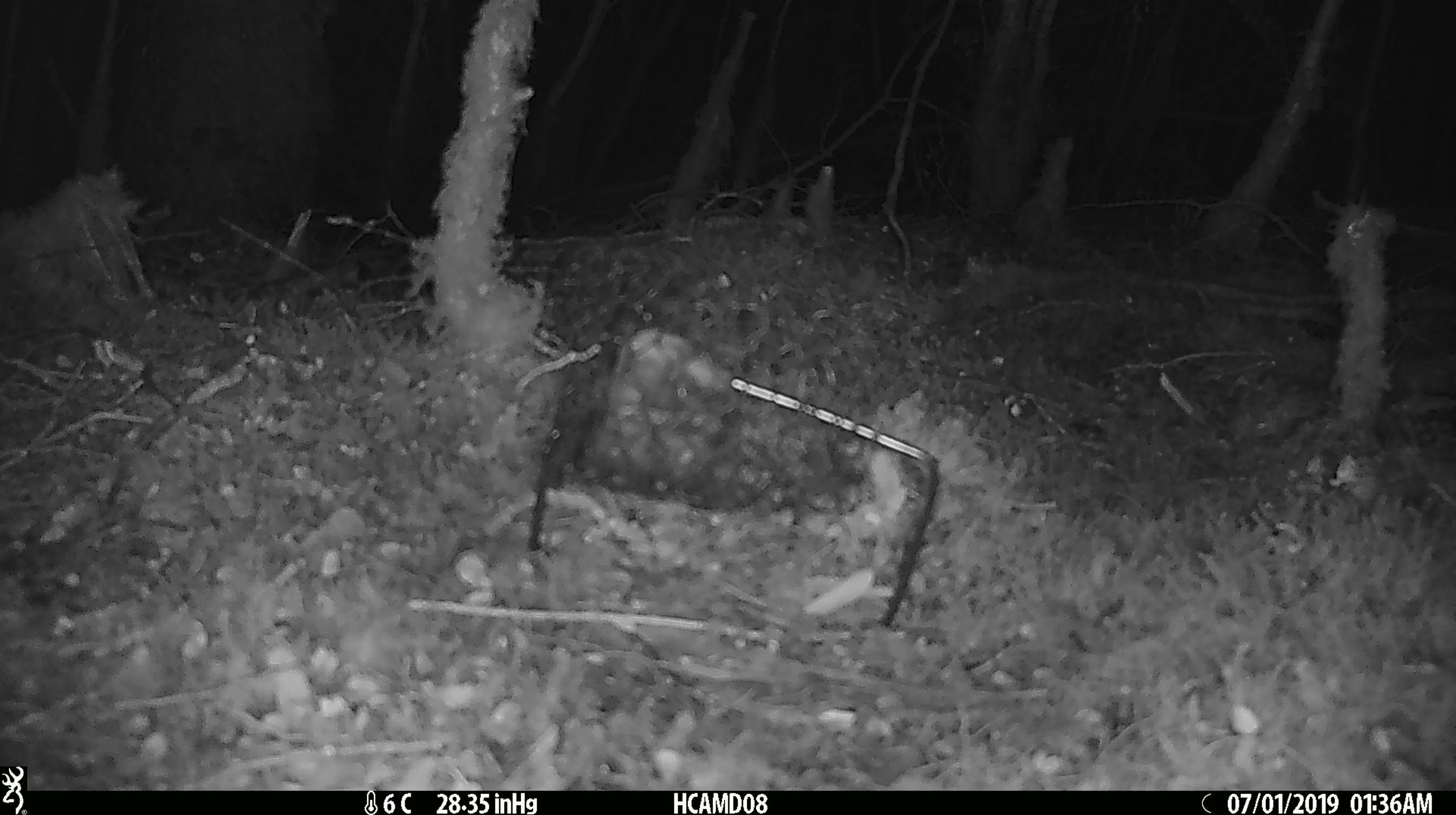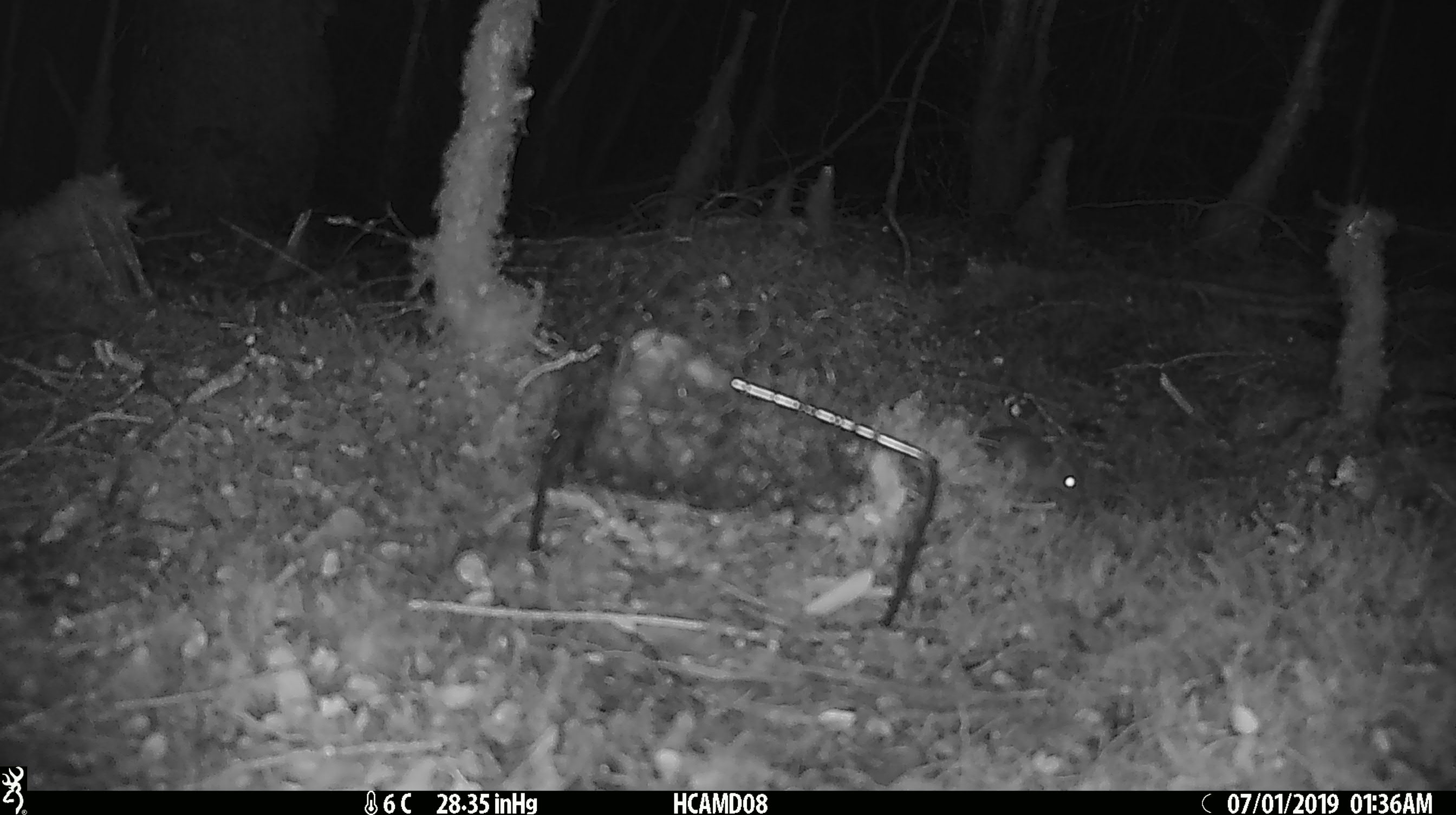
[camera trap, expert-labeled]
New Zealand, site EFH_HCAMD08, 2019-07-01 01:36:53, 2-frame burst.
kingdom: Animalia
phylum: Chordata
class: Mammalia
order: Rodentia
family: Muridae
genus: Mus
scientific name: Mus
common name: mouse